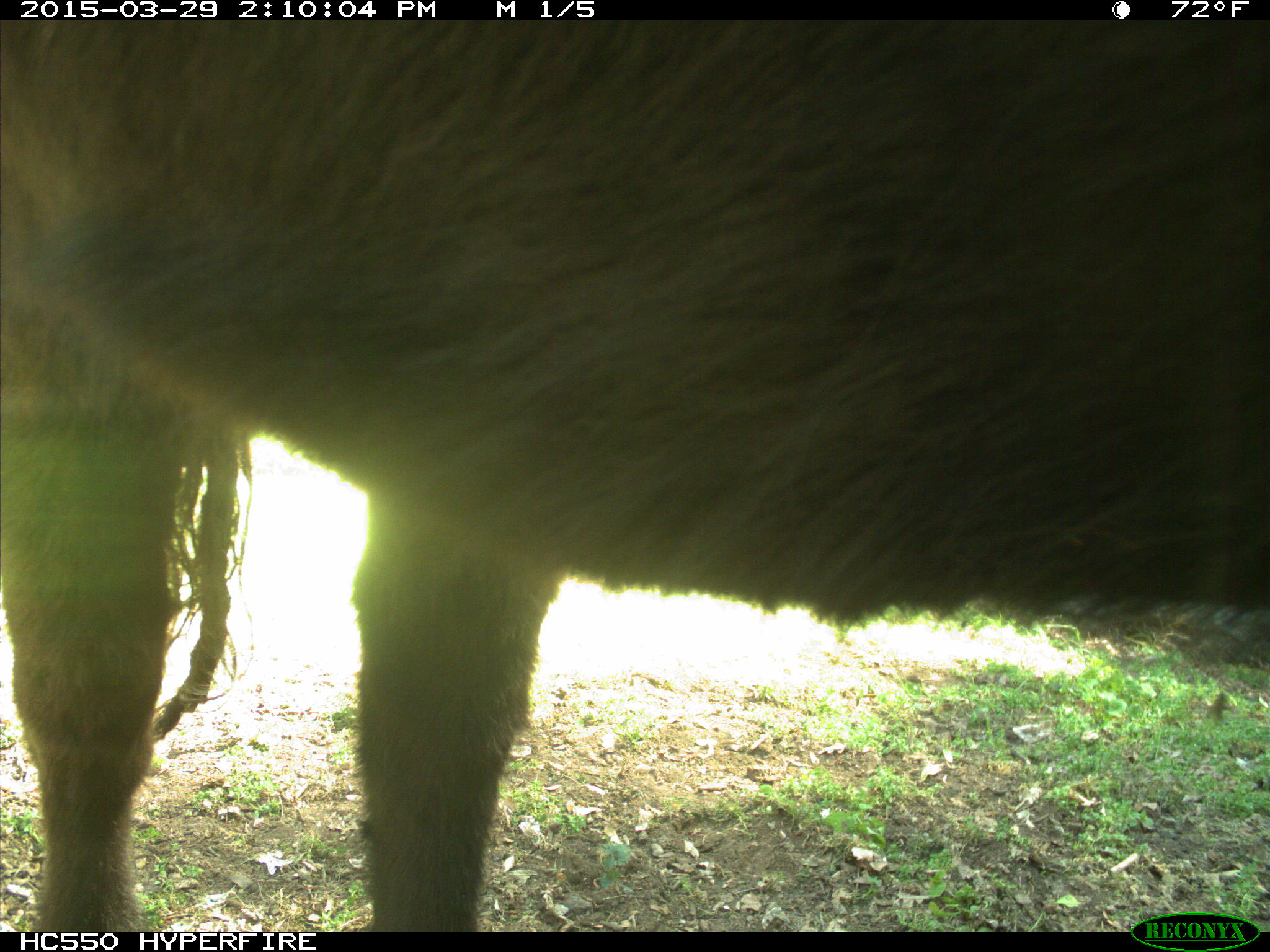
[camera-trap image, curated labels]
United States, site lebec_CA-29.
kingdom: Animalia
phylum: Chordata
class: Mammalia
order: Artiodactyla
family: Bovidae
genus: Bos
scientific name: Bos taurus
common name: domestic cow